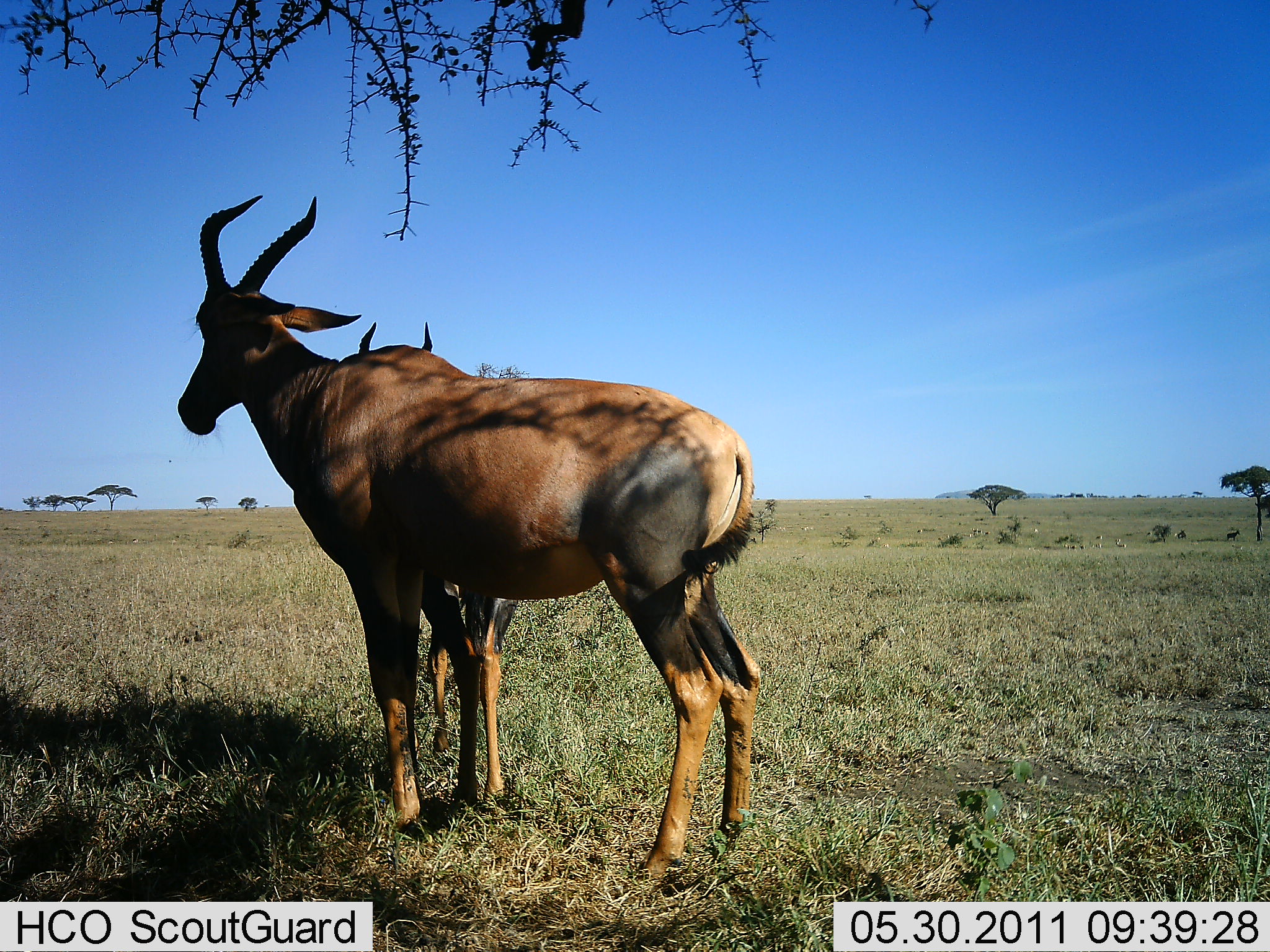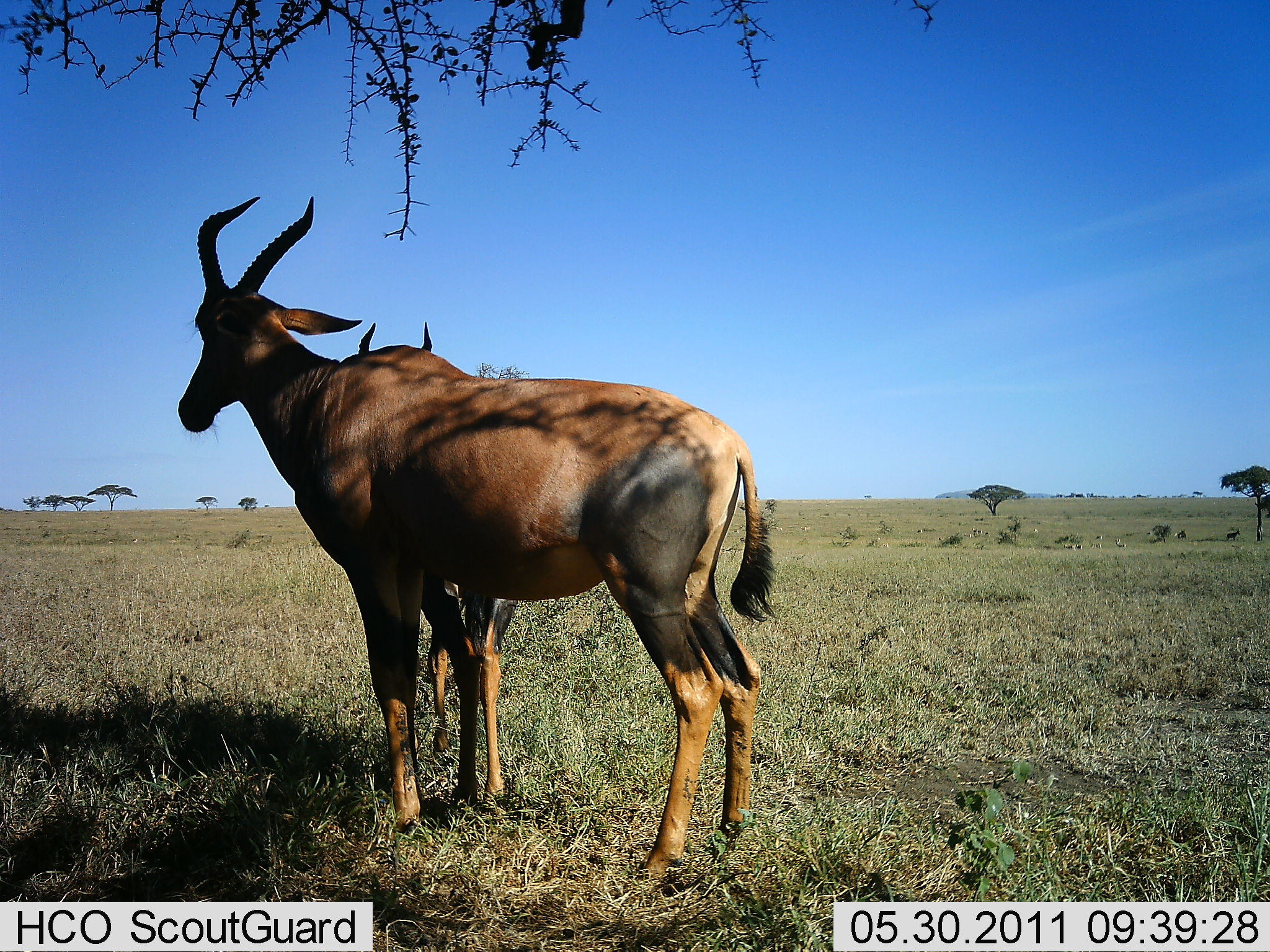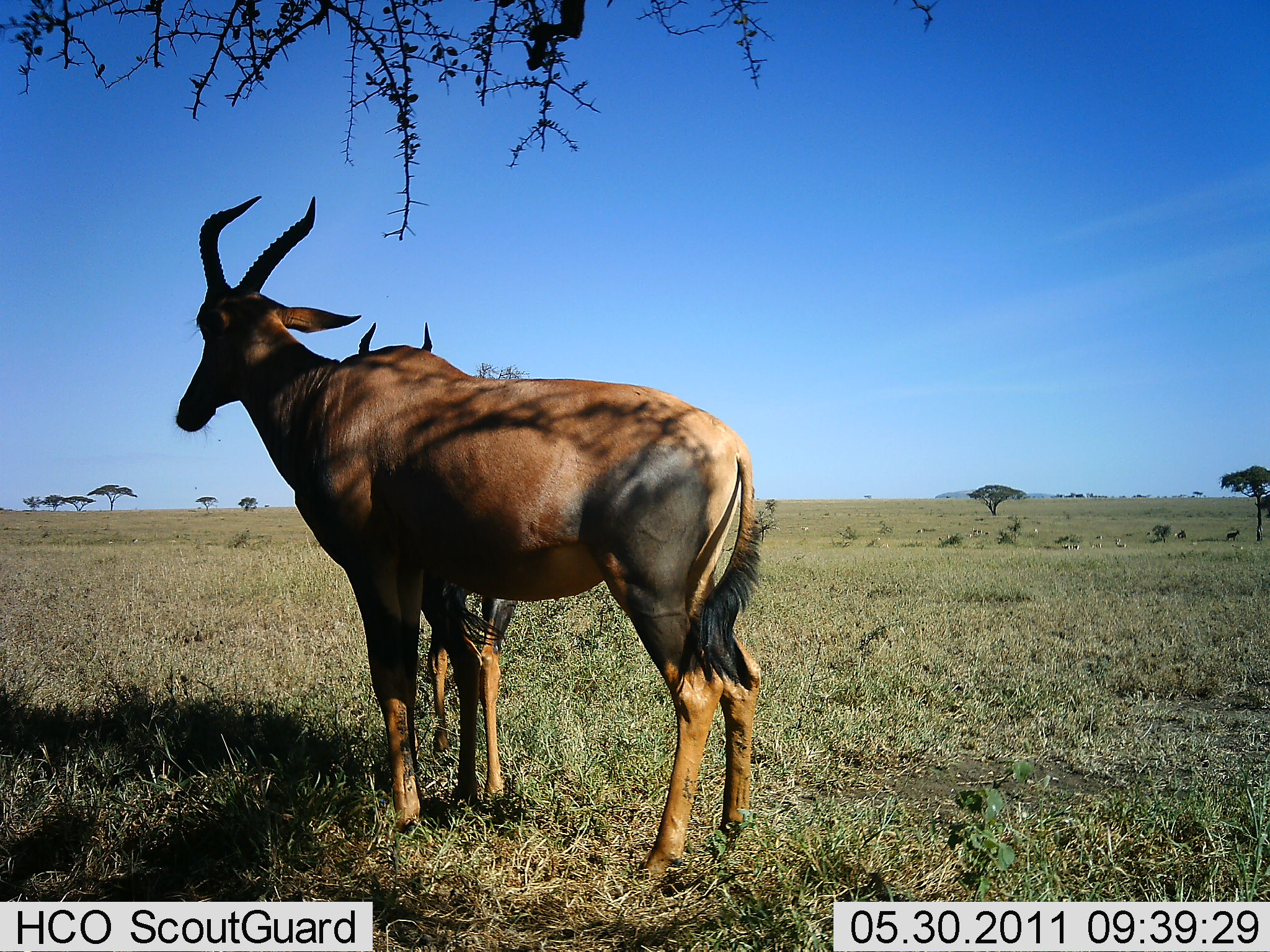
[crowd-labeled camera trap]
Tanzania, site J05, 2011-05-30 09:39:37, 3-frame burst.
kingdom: Animalia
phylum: Chordata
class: Mammalia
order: Artiodactyla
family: Bovidae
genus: Damaliscus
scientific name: Damaliscus lunatus jimela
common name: topi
Topi (Damaliscus lunatus jimela), count 2. Behavior (volunteer vote fractions): standing 100%, resting 0%, moving 0%, interacting 0%. Young present (vote fraction): 0%. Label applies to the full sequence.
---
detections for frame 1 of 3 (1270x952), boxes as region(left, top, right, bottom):
animal: region(177, 192, 766, 881); region(358, 323, 517, 808)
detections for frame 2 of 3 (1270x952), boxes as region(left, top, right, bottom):
animal: region(178, 194, 776, 848); region(358, 323, 517, 808)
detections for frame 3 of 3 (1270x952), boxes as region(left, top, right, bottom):
animal: region(175, 194, 764, 798); region(358, 322, 517, 799)